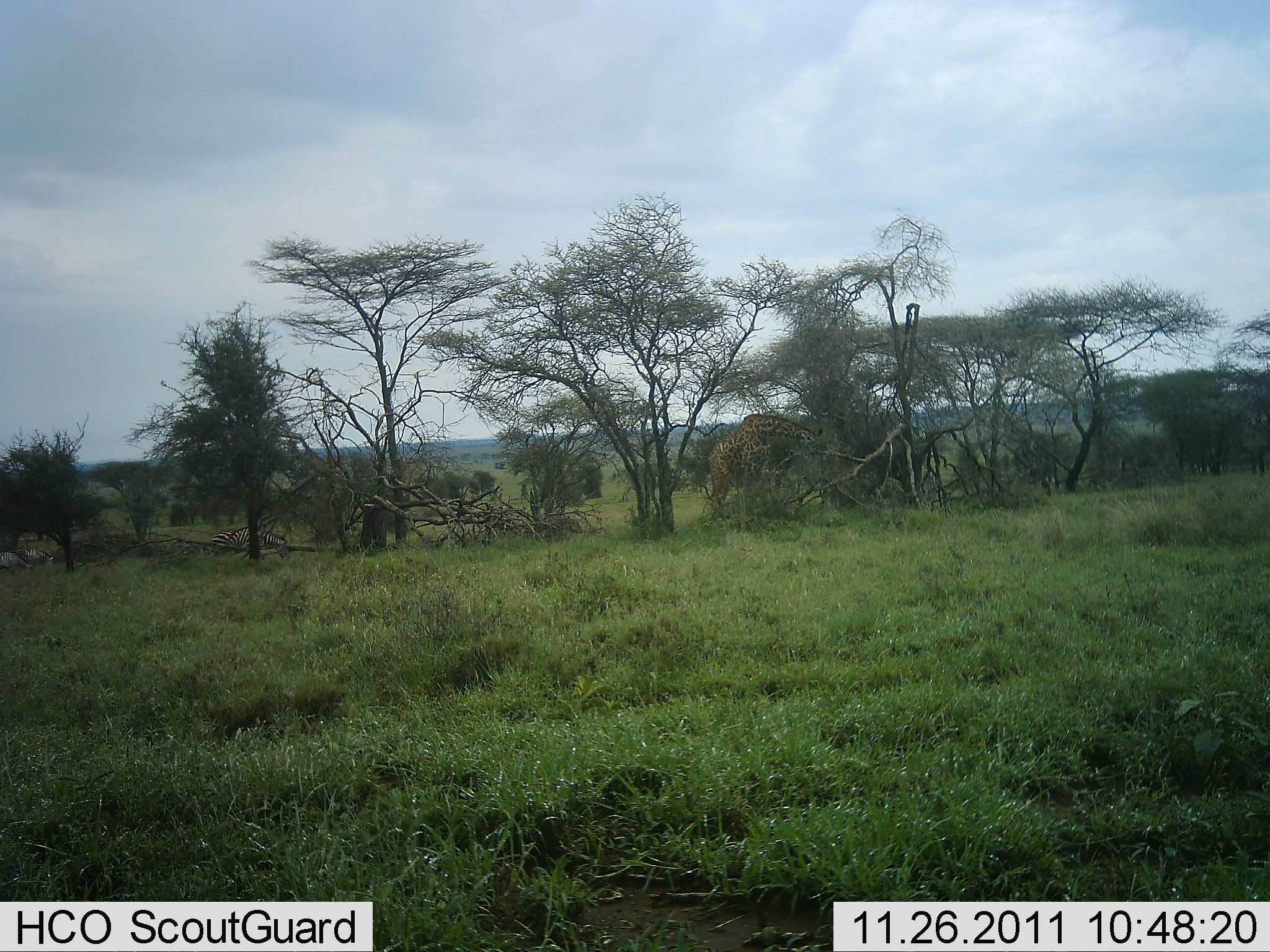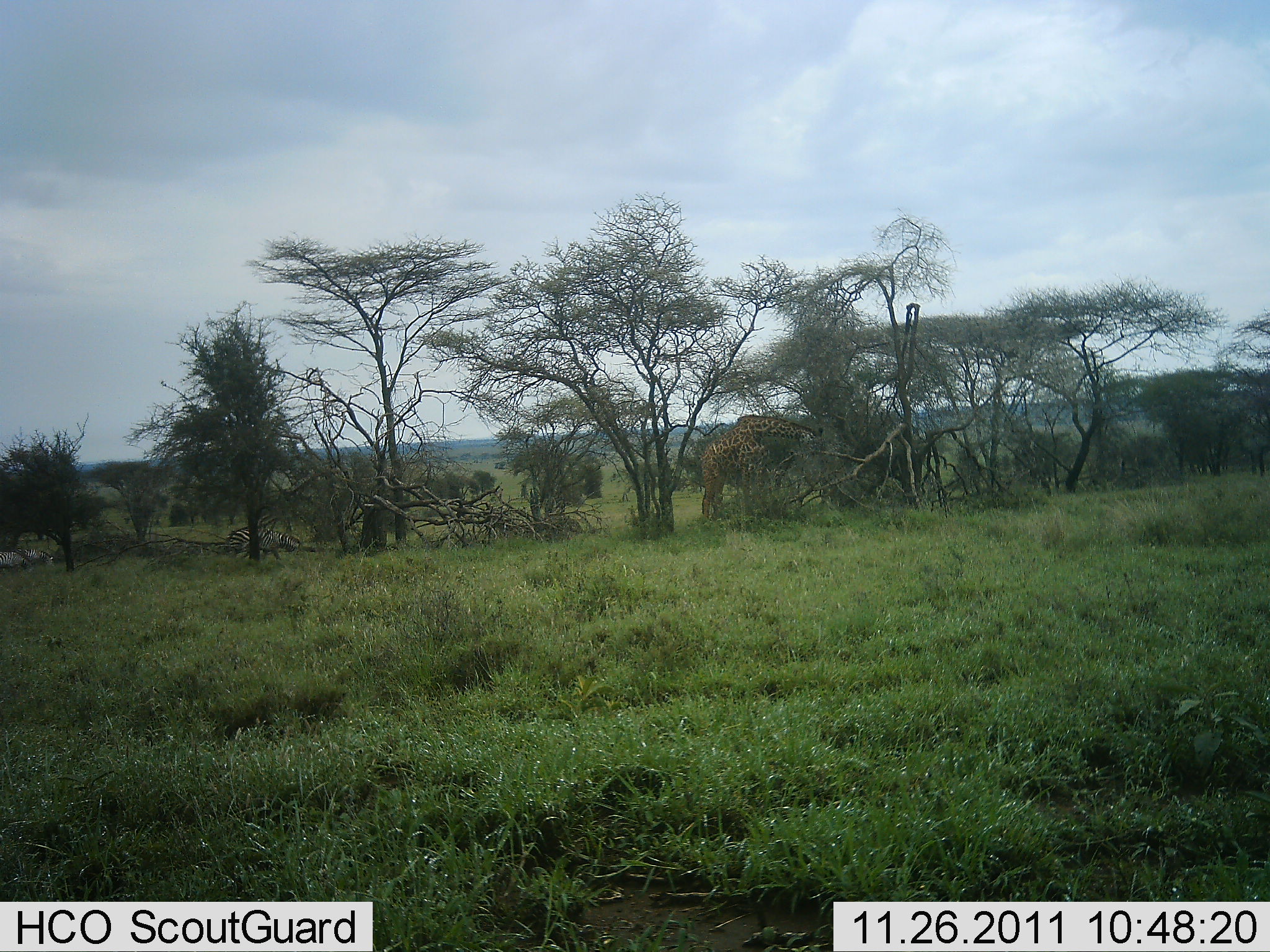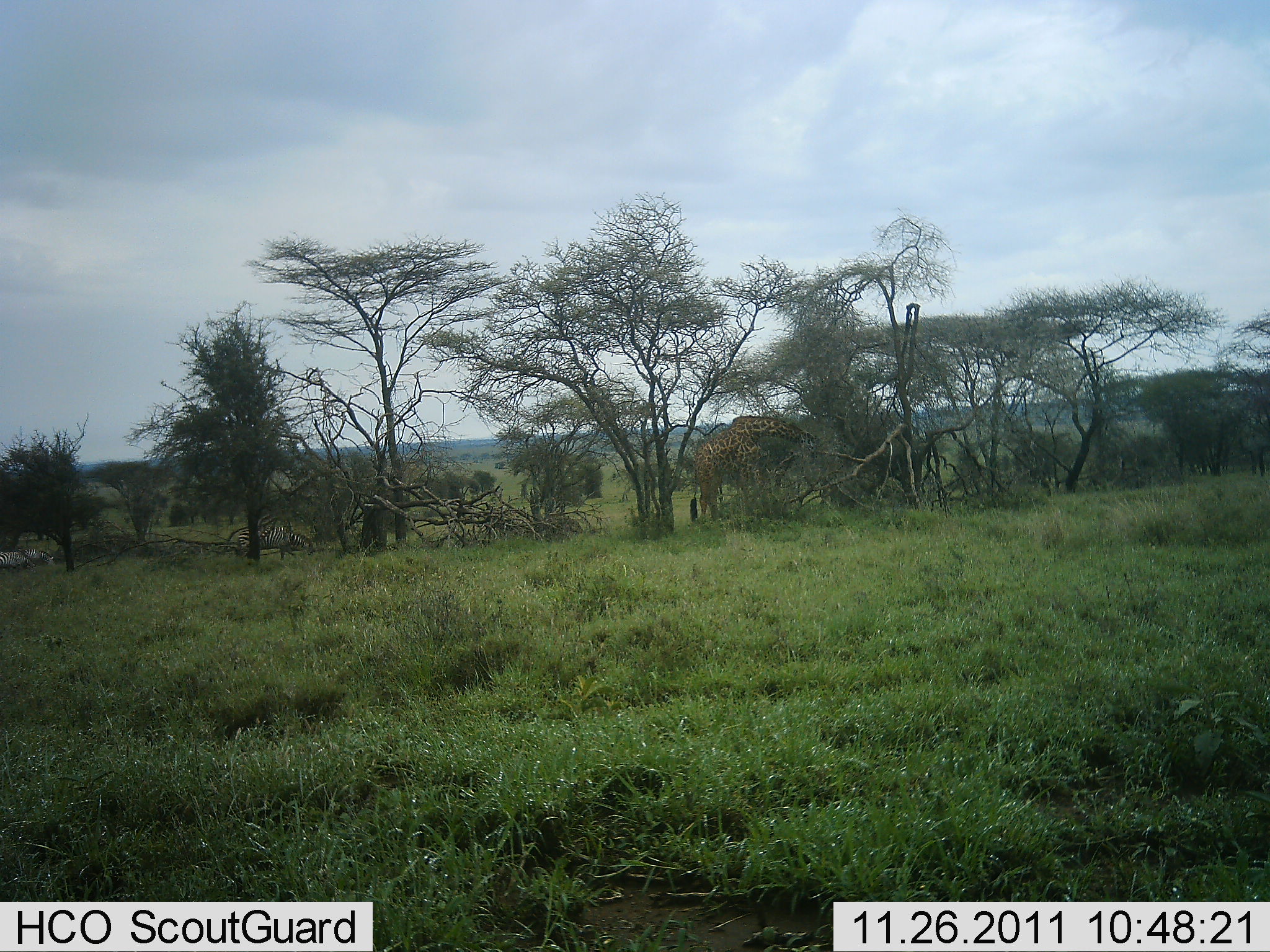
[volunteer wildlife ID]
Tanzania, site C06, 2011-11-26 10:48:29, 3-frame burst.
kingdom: Animalia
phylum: Chordata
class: Mammalia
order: Artiodactyla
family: Giraffidae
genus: Giraffa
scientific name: Giraffa camelopardalis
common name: giraffe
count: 1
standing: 18%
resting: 0%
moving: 14%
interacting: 0%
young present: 0%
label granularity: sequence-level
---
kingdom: Animalia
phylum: Chordata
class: Mammalia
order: Perissodactyla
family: Equidae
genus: Equus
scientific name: Equus quagga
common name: plains zebra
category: zebra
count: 2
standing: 6%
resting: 0%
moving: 71%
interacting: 0%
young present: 0%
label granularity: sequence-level